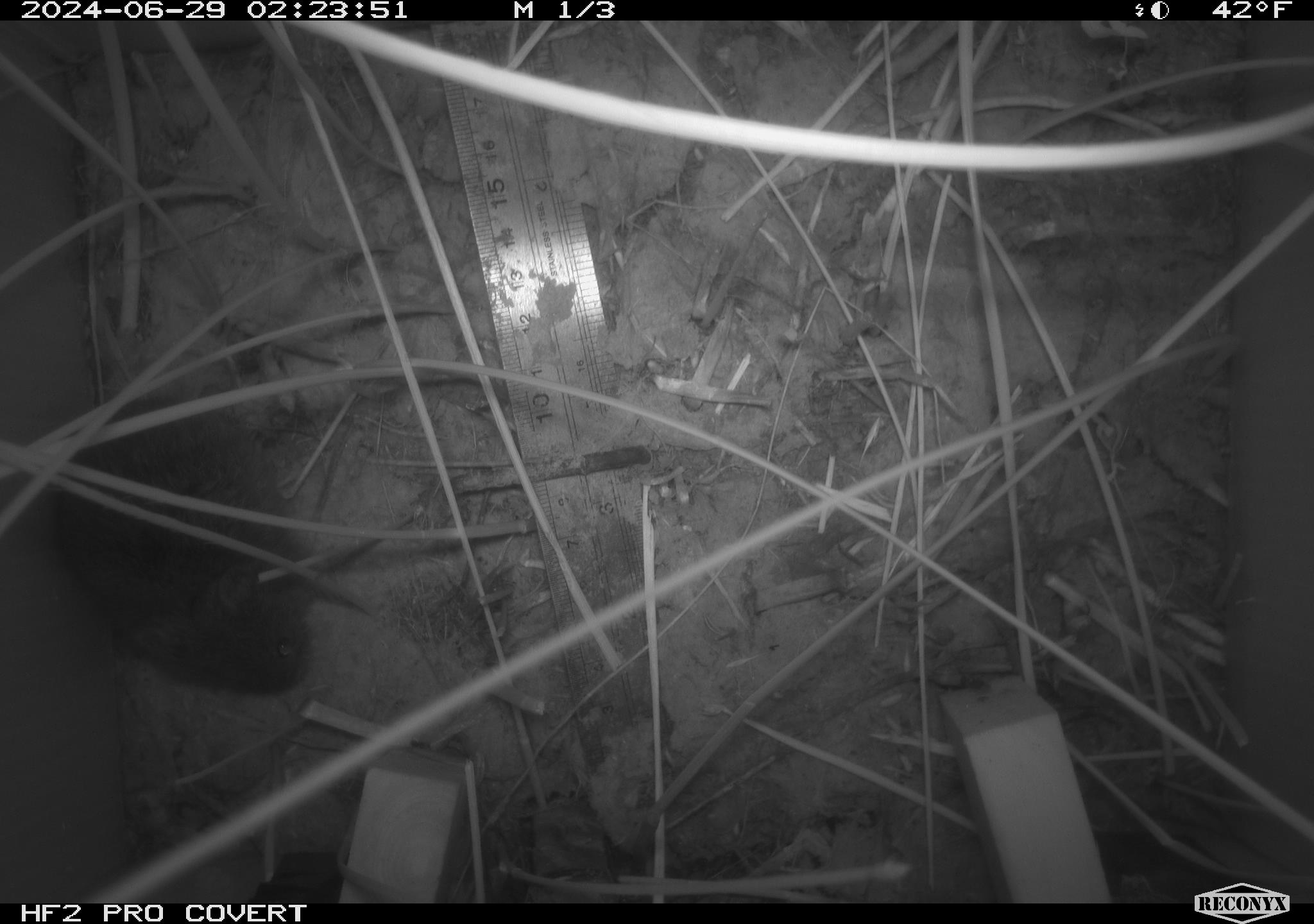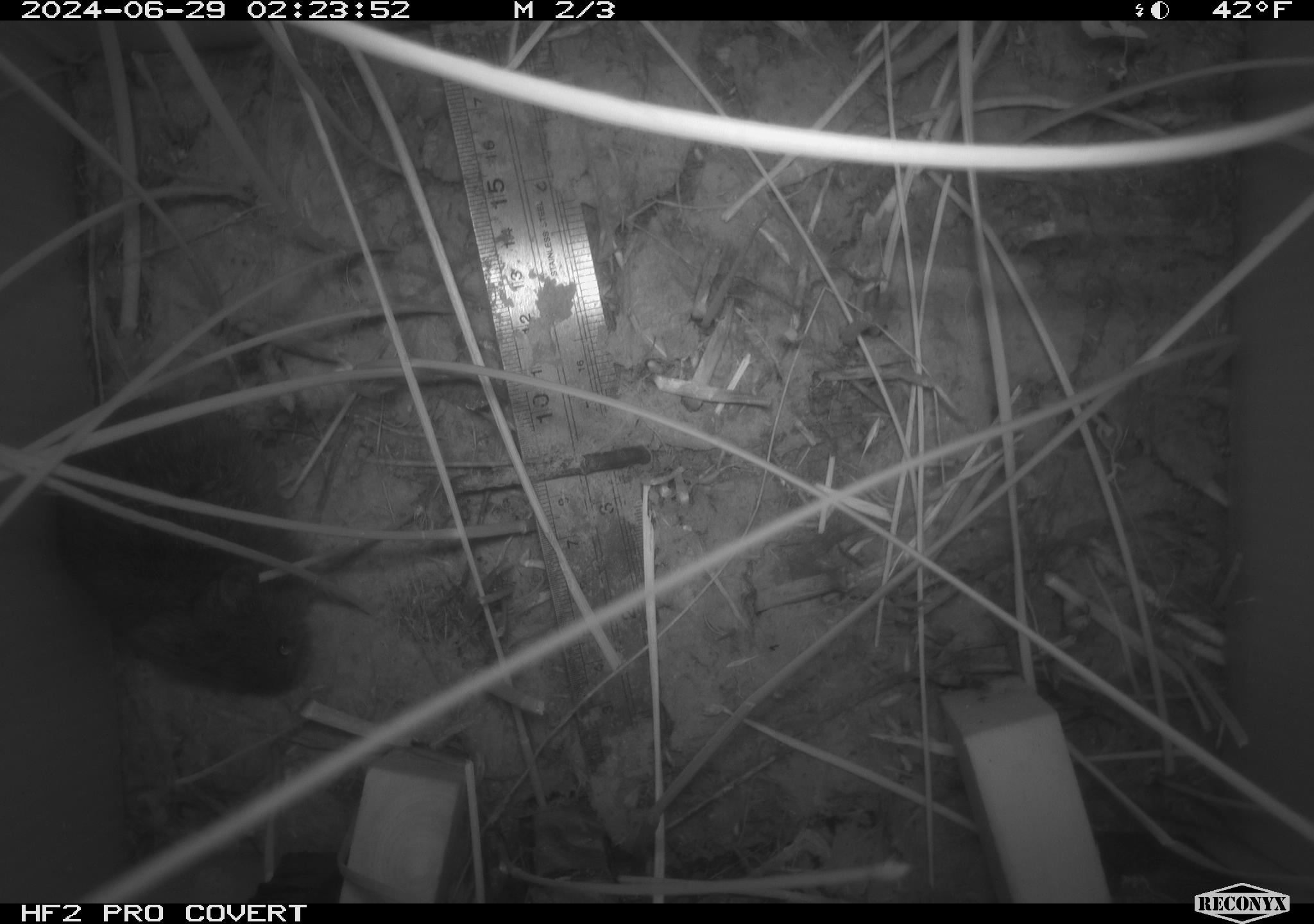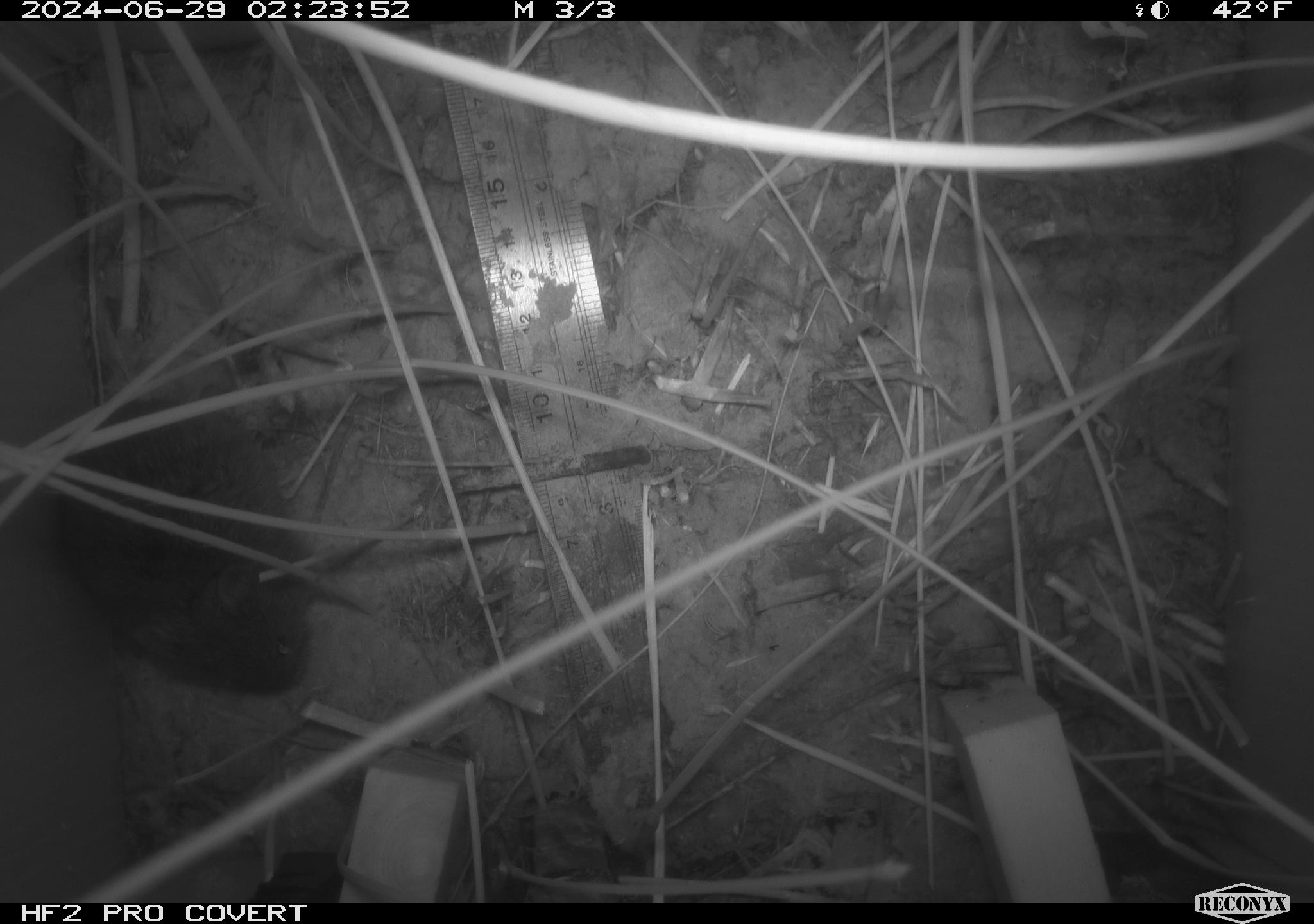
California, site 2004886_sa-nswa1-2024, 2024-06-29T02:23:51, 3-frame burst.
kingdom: Animalia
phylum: Chordata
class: Mammalia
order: Rodentia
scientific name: Rodentia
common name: rodent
Rodent (Rodentia).